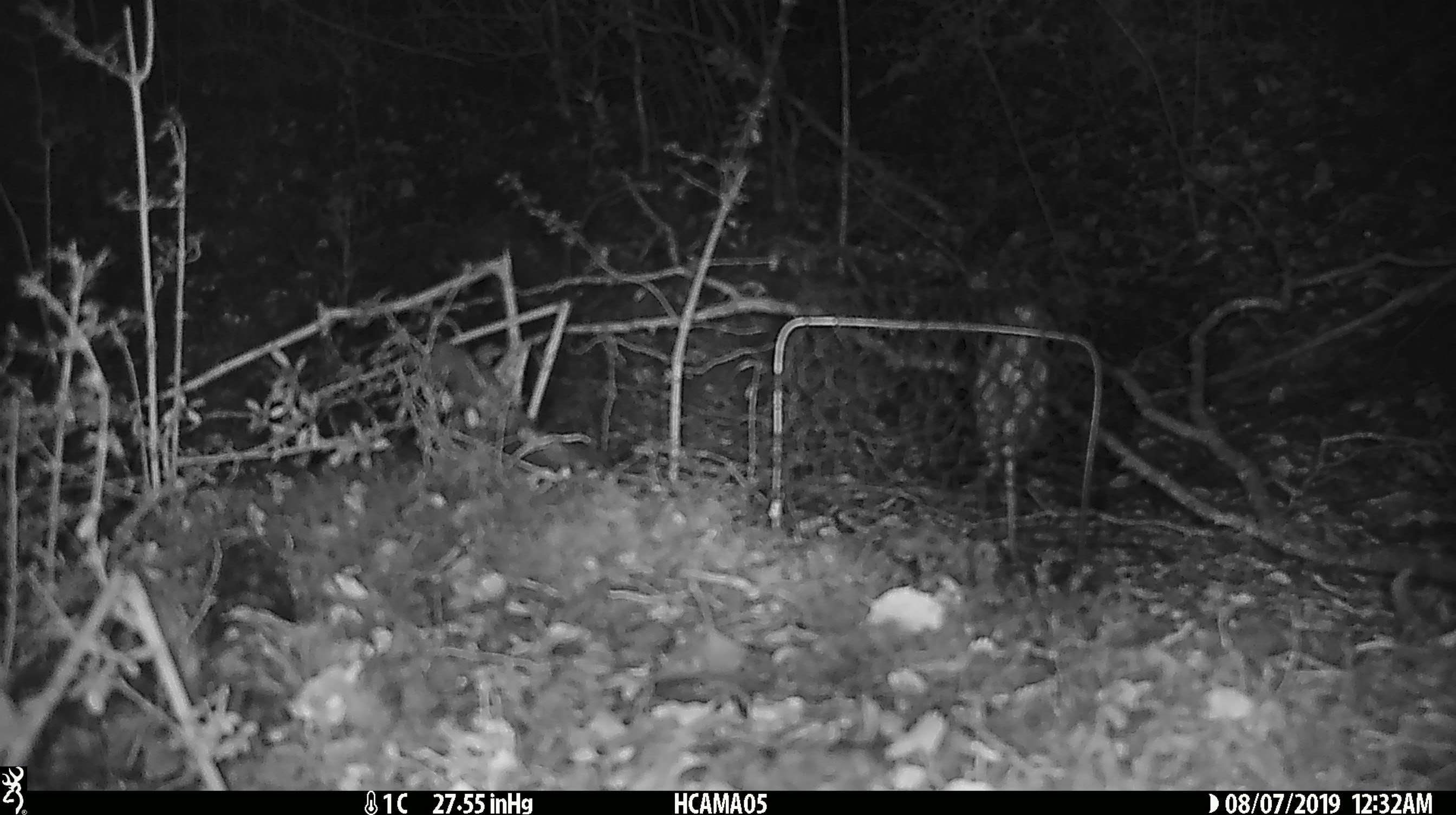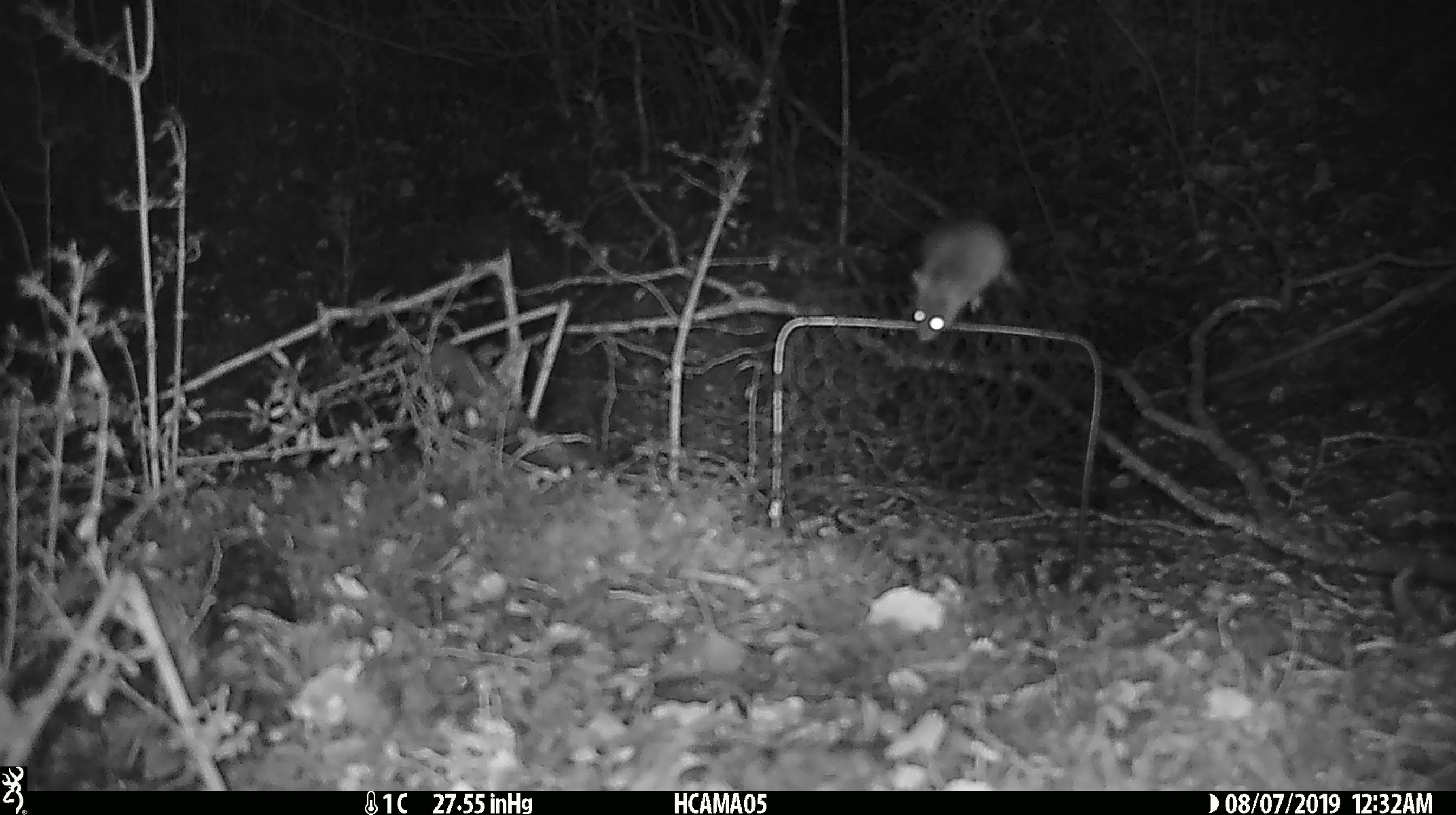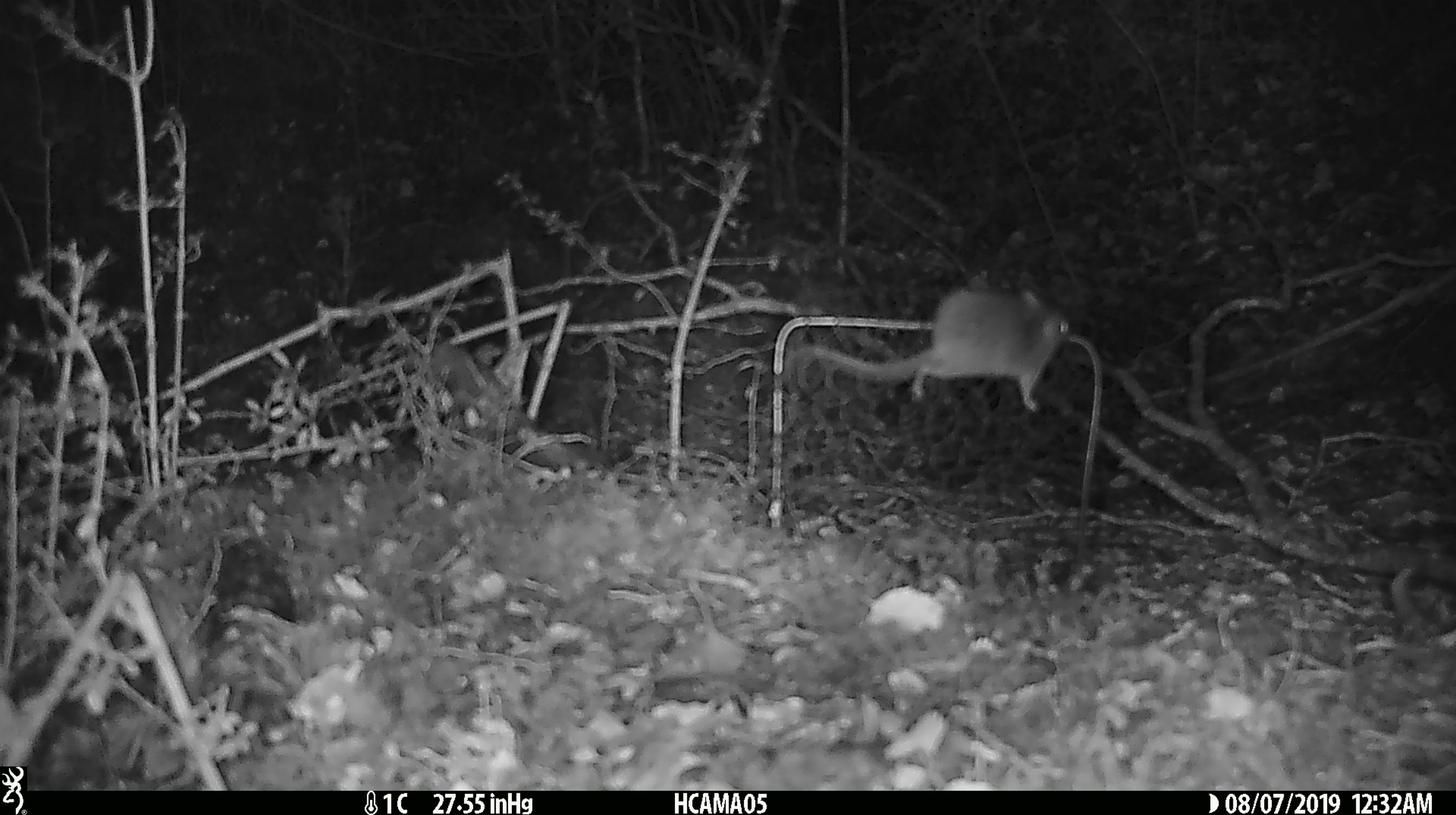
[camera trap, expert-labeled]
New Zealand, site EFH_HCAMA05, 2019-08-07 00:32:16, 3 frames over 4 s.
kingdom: Animalia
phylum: Chordata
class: Mammalia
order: Rodentia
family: Muridae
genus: Mus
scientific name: Mus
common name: mouse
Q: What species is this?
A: Mouse (Mus).